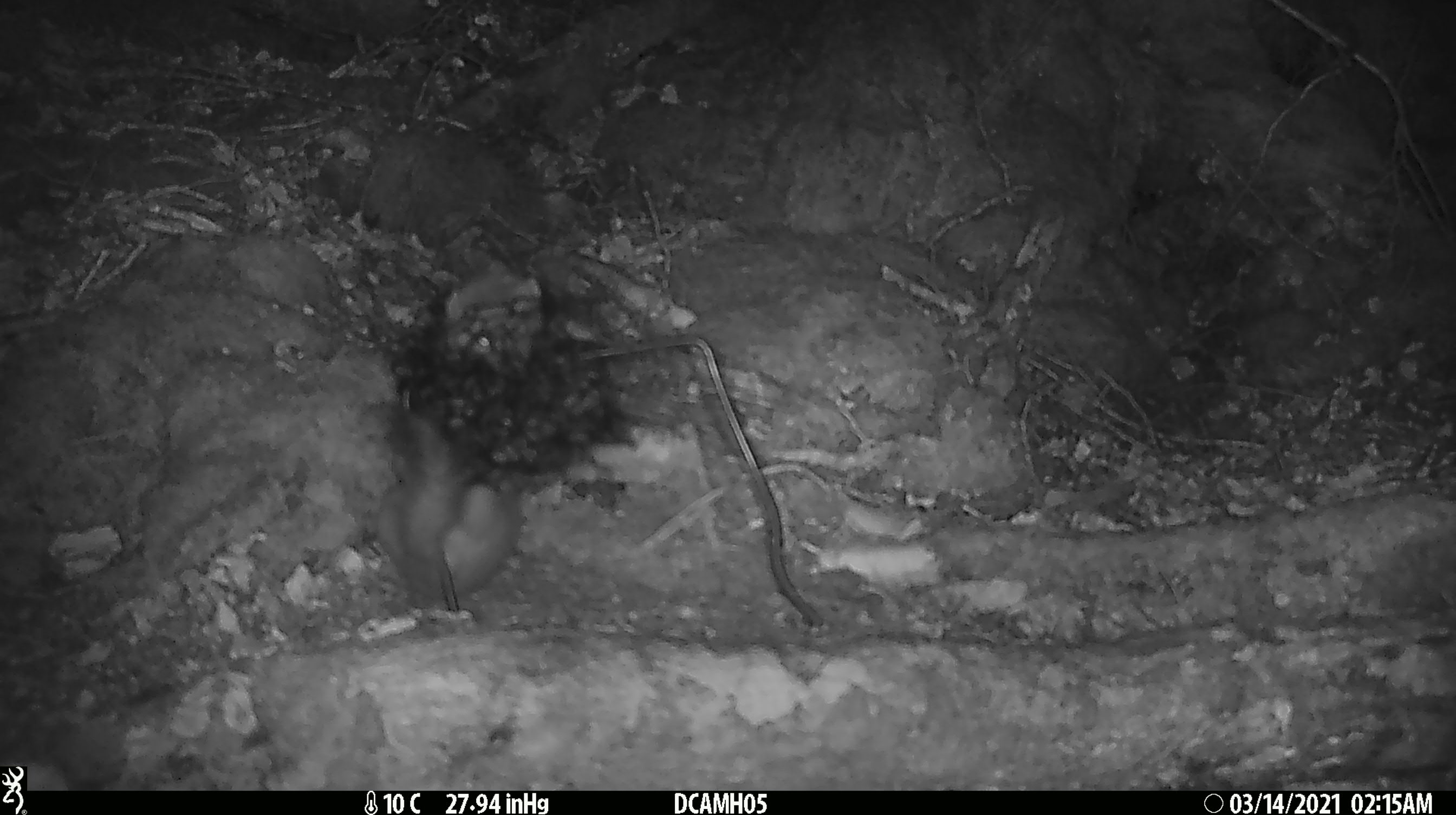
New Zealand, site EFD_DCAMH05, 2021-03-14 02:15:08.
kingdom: Animalia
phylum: Chordata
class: Mammalia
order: Carnivora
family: Mustelidae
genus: Mustela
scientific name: Mustela erminea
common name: stoat